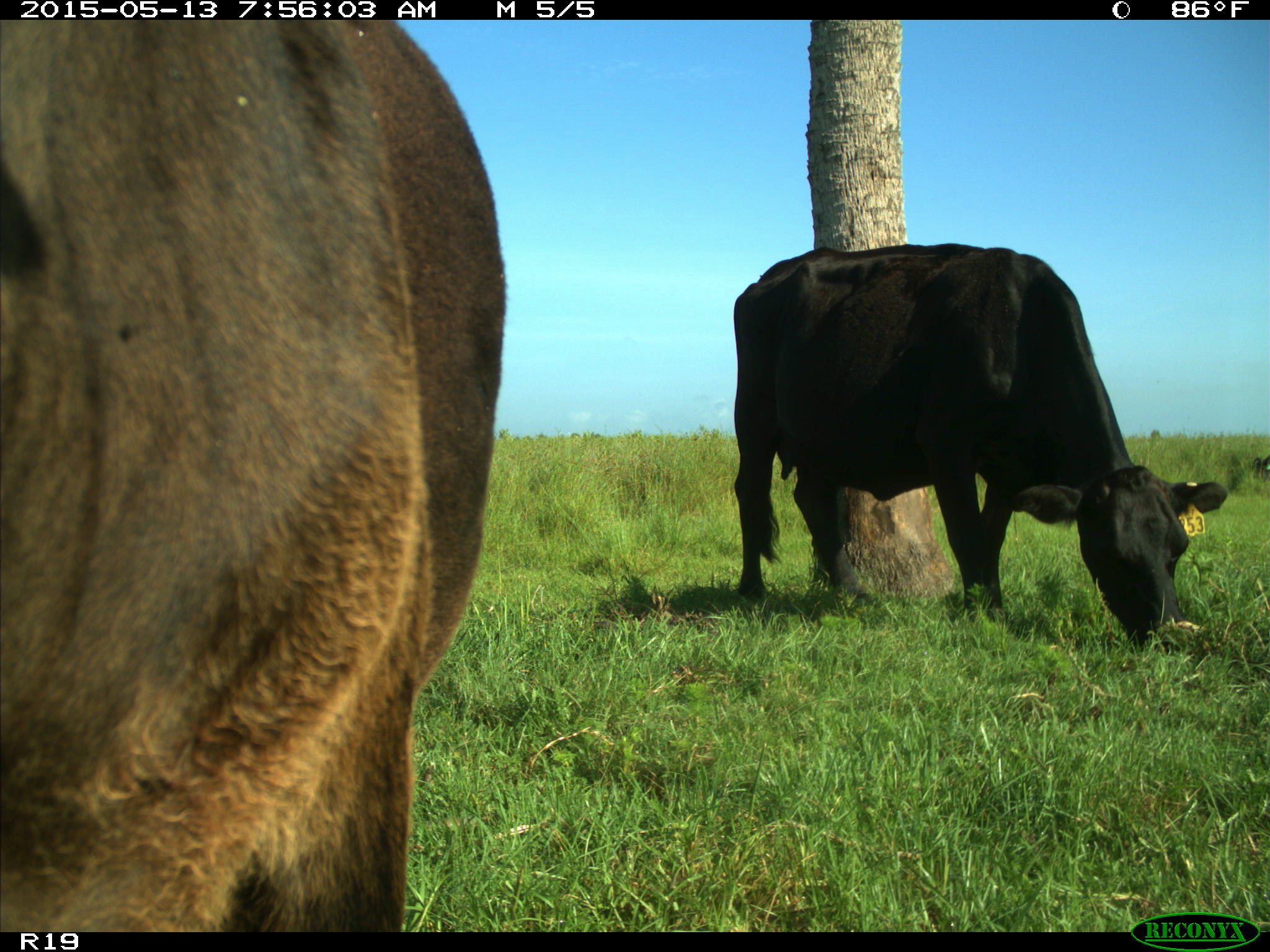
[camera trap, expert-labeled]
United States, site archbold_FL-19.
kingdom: Animalia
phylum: Chordata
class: Mammalia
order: Artiodactyla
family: Bovidae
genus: Bos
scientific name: Bos taurus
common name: domestic cow